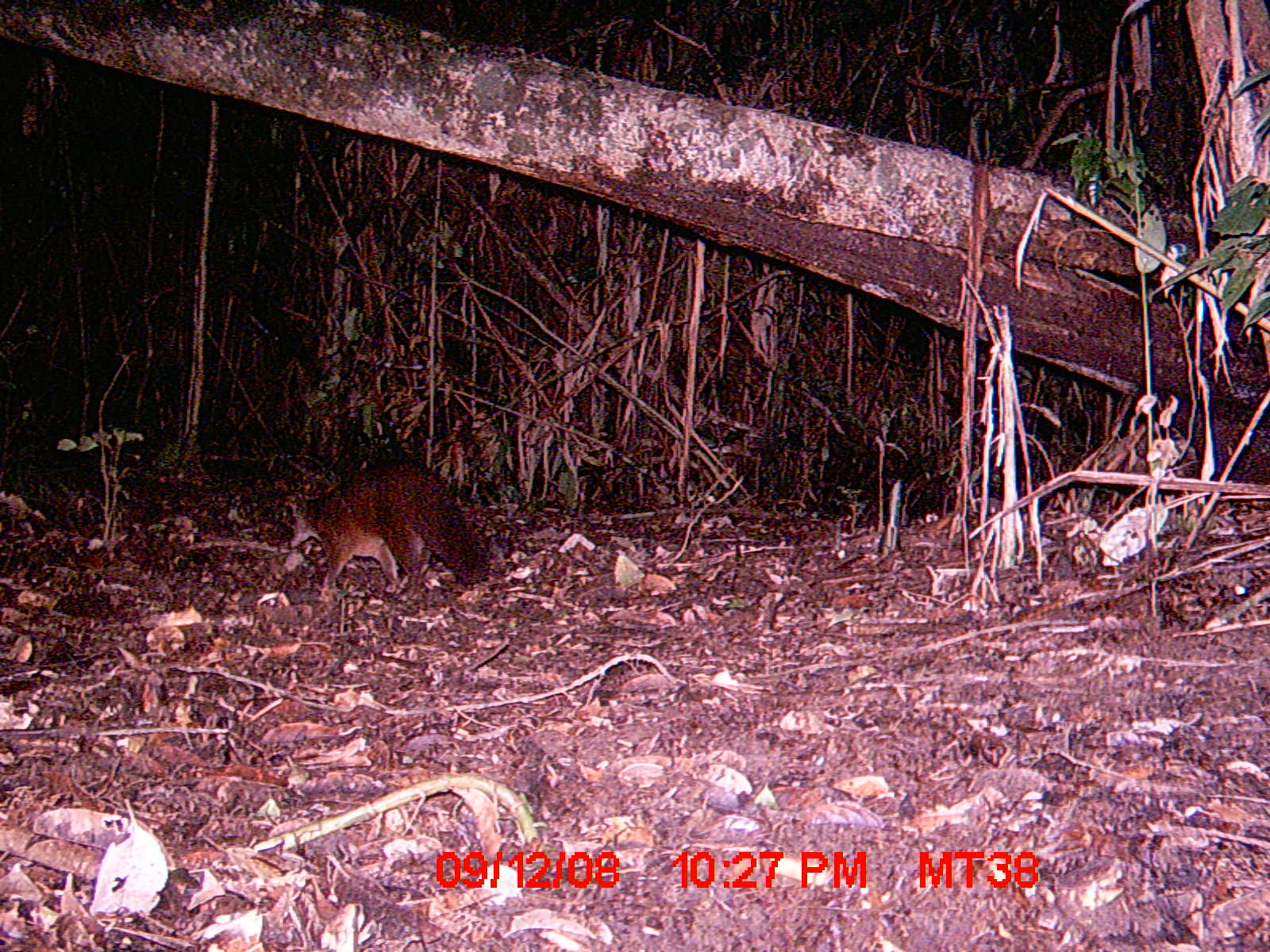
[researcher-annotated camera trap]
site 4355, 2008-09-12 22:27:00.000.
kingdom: Animalia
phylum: Chordata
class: Aves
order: Cuculiformes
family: Cuculidae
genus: Coua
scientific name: Coua serriana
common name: red-breasted coua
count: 1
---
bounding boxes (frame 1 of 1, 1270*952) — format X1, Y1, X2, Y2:
coua serriana: 281, 457, 495, 605